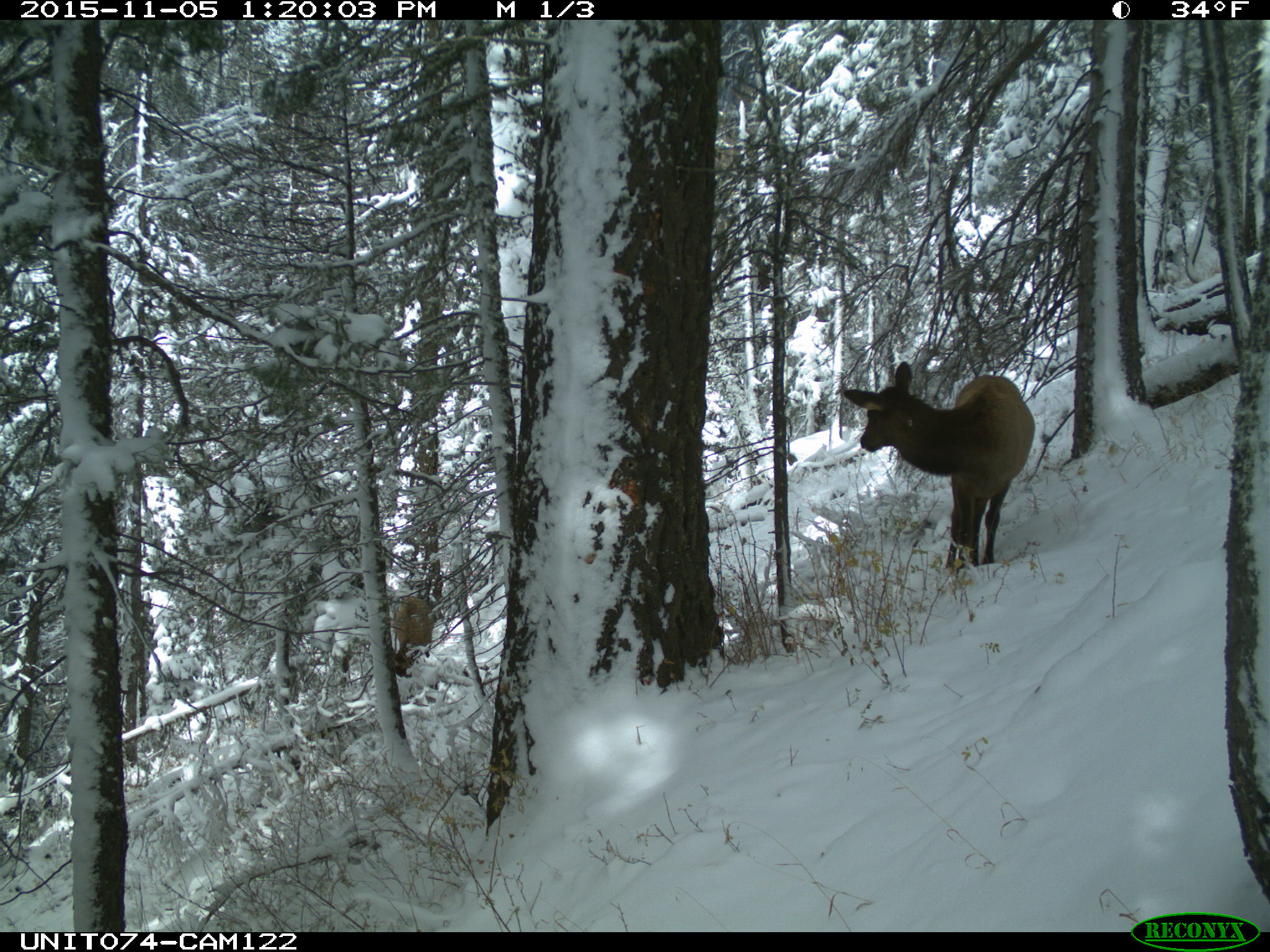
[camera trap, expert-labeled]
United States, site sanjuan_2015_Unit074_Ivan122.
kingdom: Animalia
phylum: Chordata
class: Mammalia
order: Artiodactyla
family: Cervidae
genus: Cervus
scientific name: Cervus elaphus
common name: red deer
Cervus elaphus (red deer).